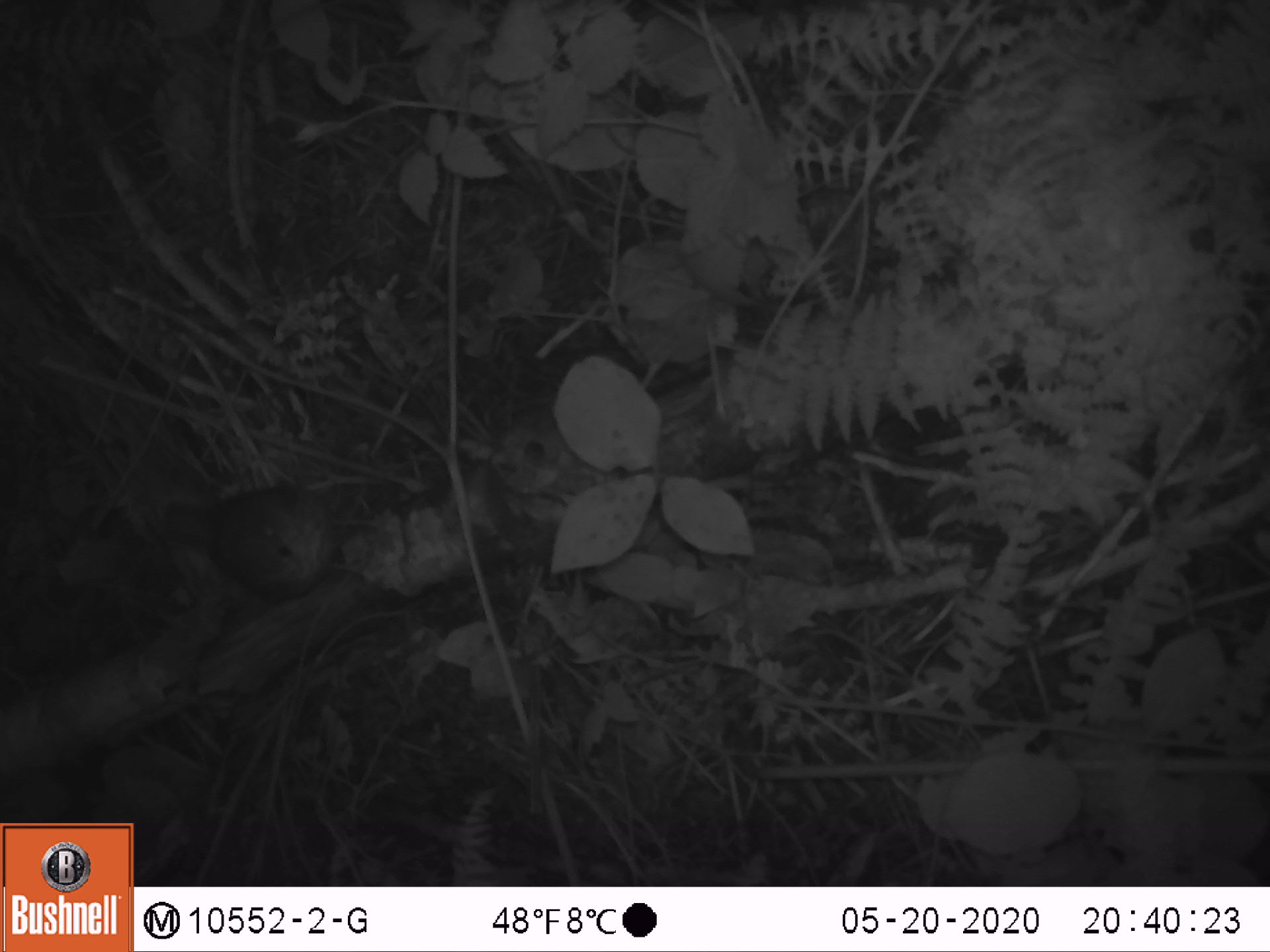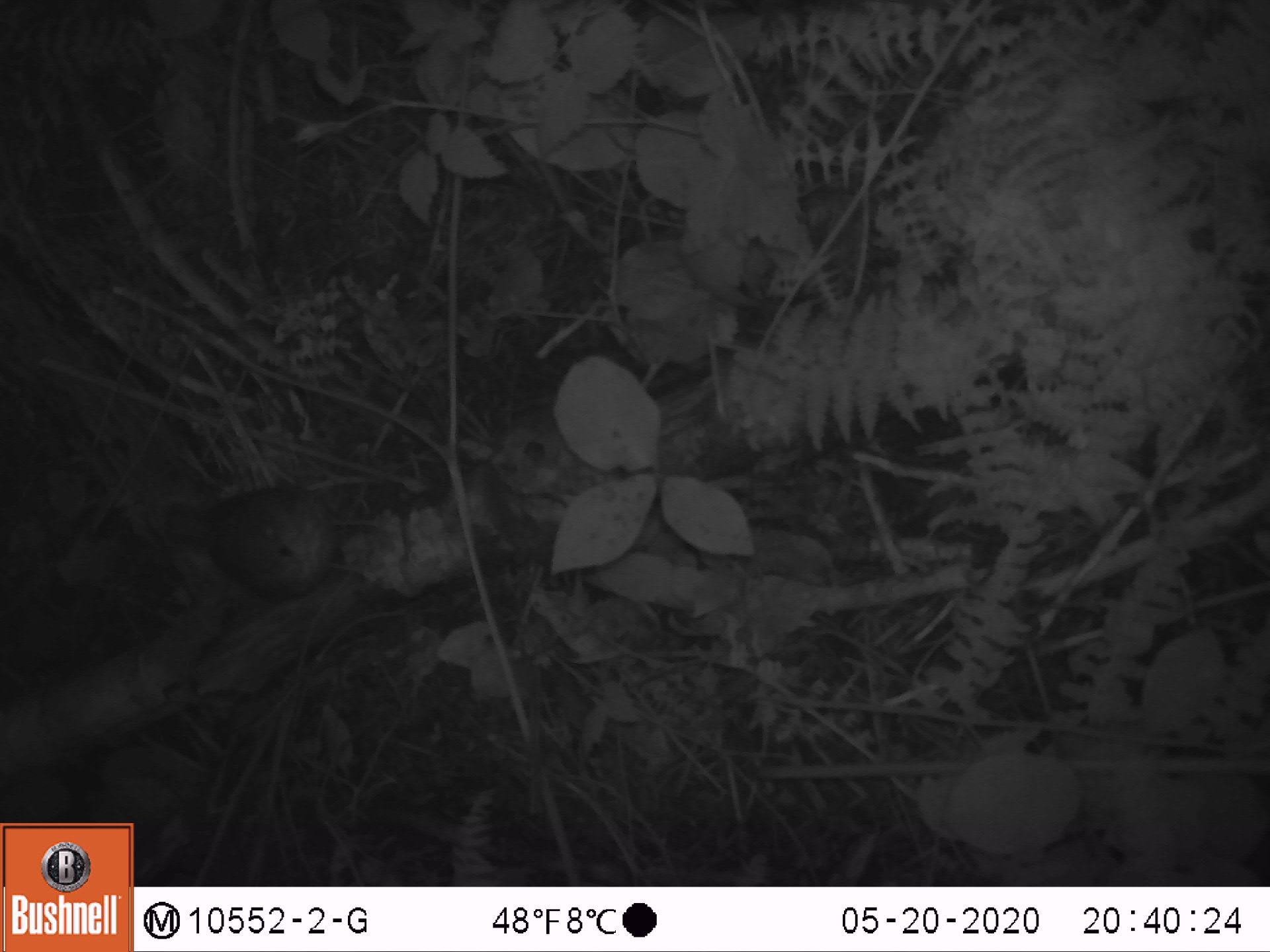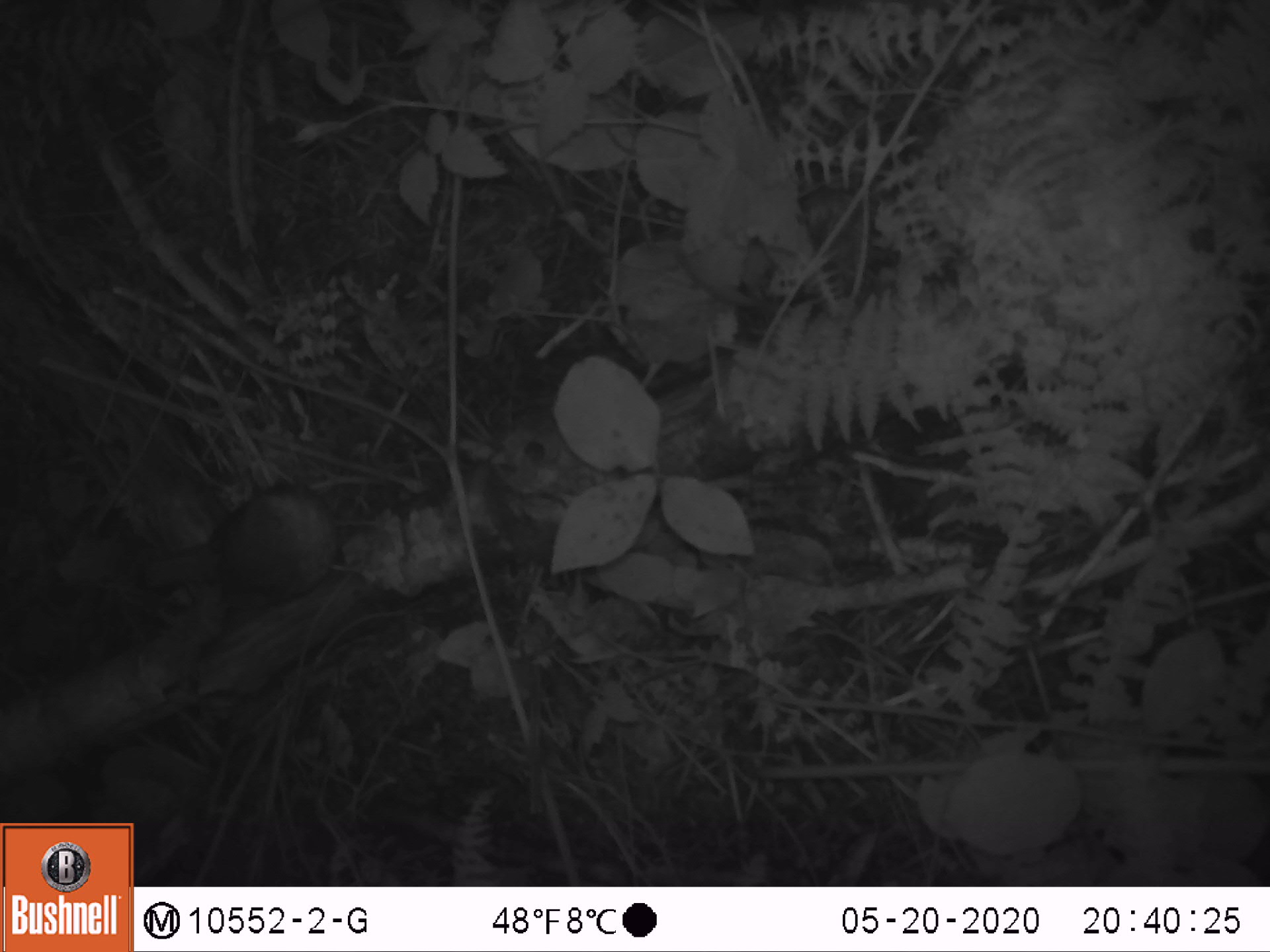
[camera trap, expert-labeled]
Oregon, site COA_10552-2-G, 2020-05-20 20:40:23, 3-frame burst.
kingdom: Animalia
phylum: Chordata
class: Aves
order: Passeriformes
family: Turdidae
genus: Catharus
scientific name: Catharus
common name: brown thrushes and nightingale-thrushes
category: catharus species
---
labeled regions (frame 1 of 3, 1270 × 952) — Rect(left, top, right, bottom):
catharus species: Rect(147, 479, 361, 590)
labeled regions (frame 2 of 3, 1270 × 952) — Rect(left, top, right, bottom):
catharus species: Rect(151, 477, 357, 600)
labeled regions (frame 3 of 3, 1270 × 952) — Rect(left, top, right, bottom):
catharus species: Rect(130, 481, 357, 588)